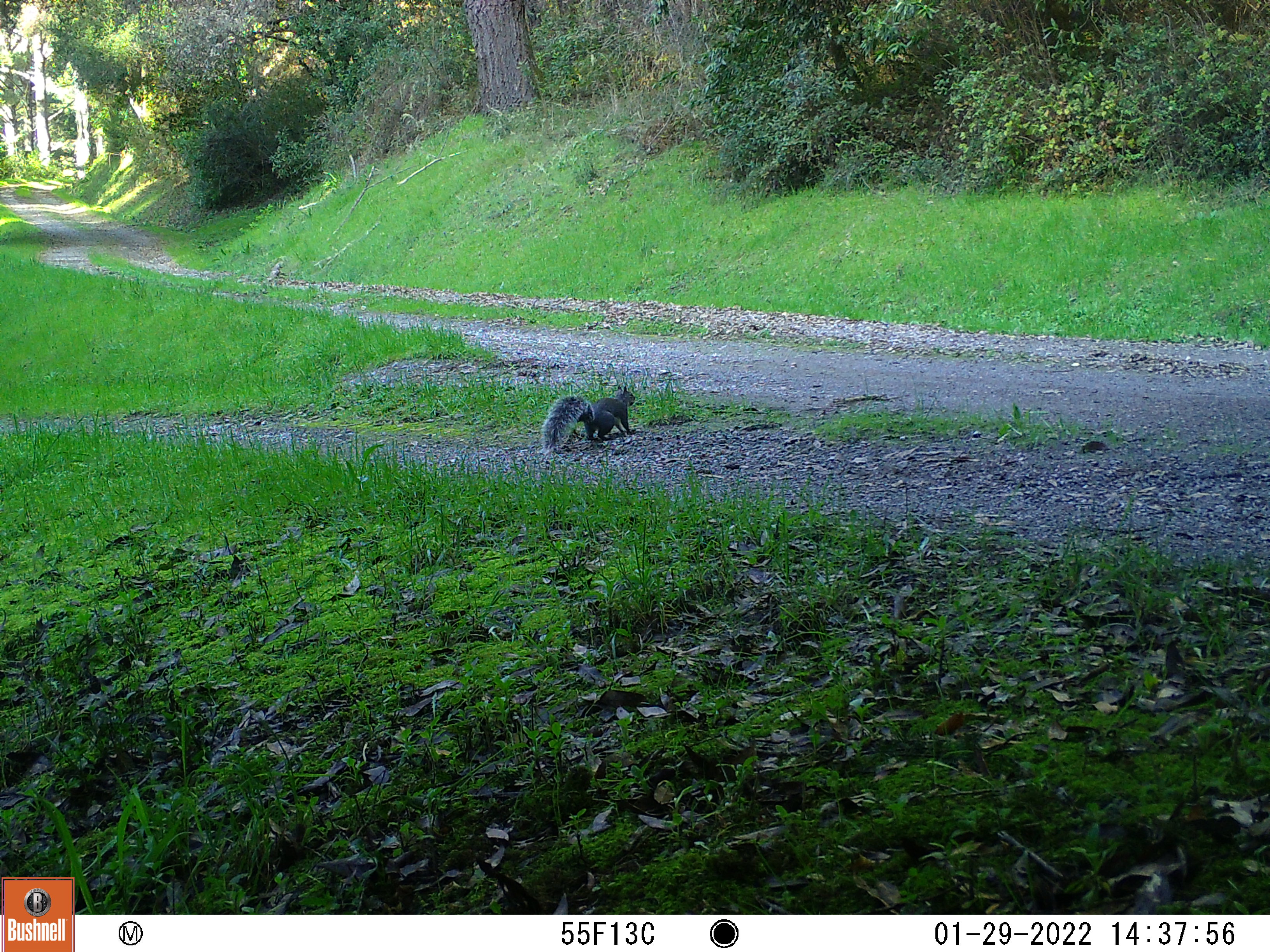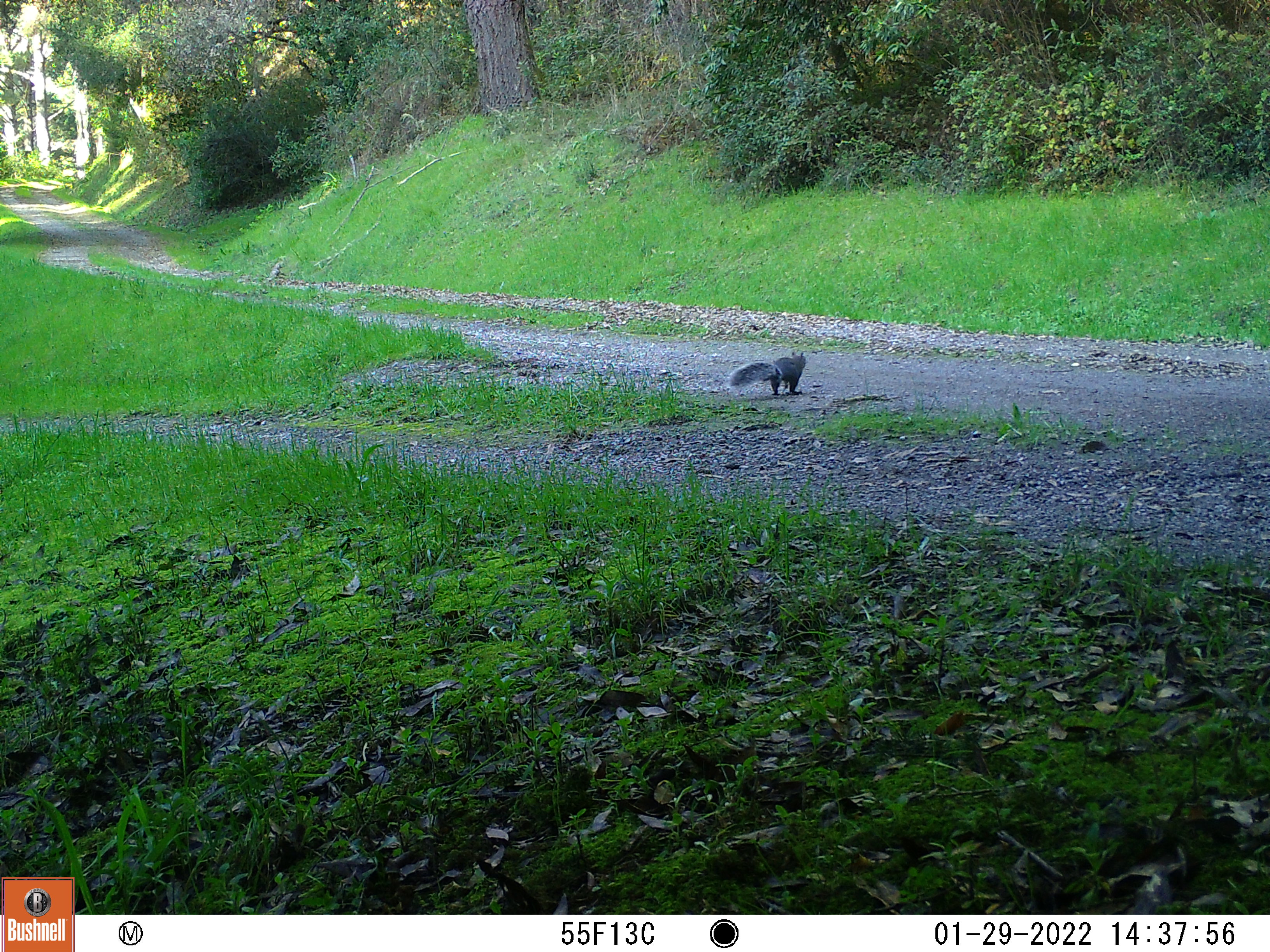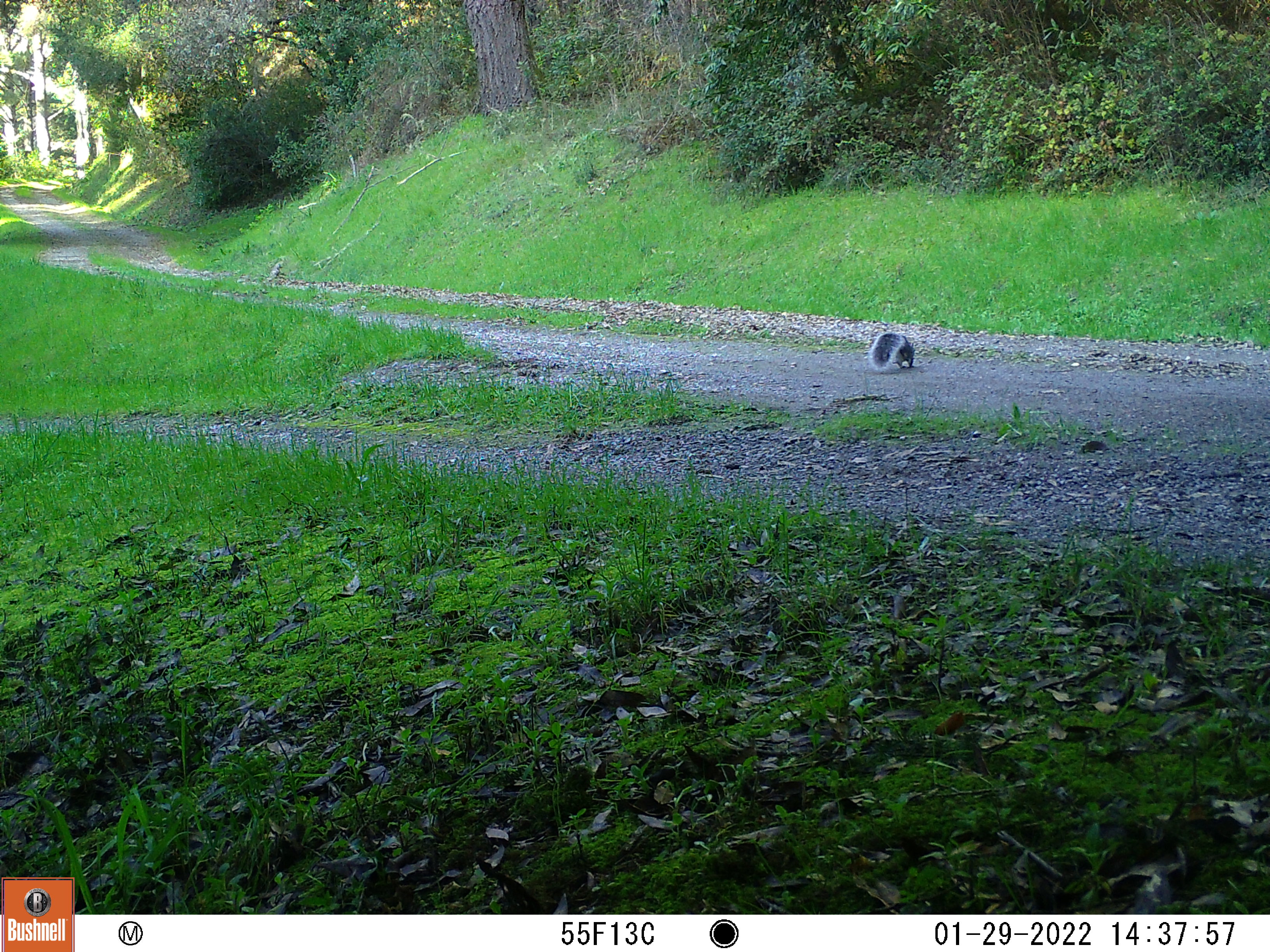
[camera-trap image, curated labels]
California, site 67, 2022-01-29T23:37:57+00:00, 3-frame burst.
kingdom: Animalia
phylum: Chordata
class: Mammalia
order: Rodentia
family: Sciuridae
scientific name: Sciuridae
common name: squirrel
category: unknown squirrel